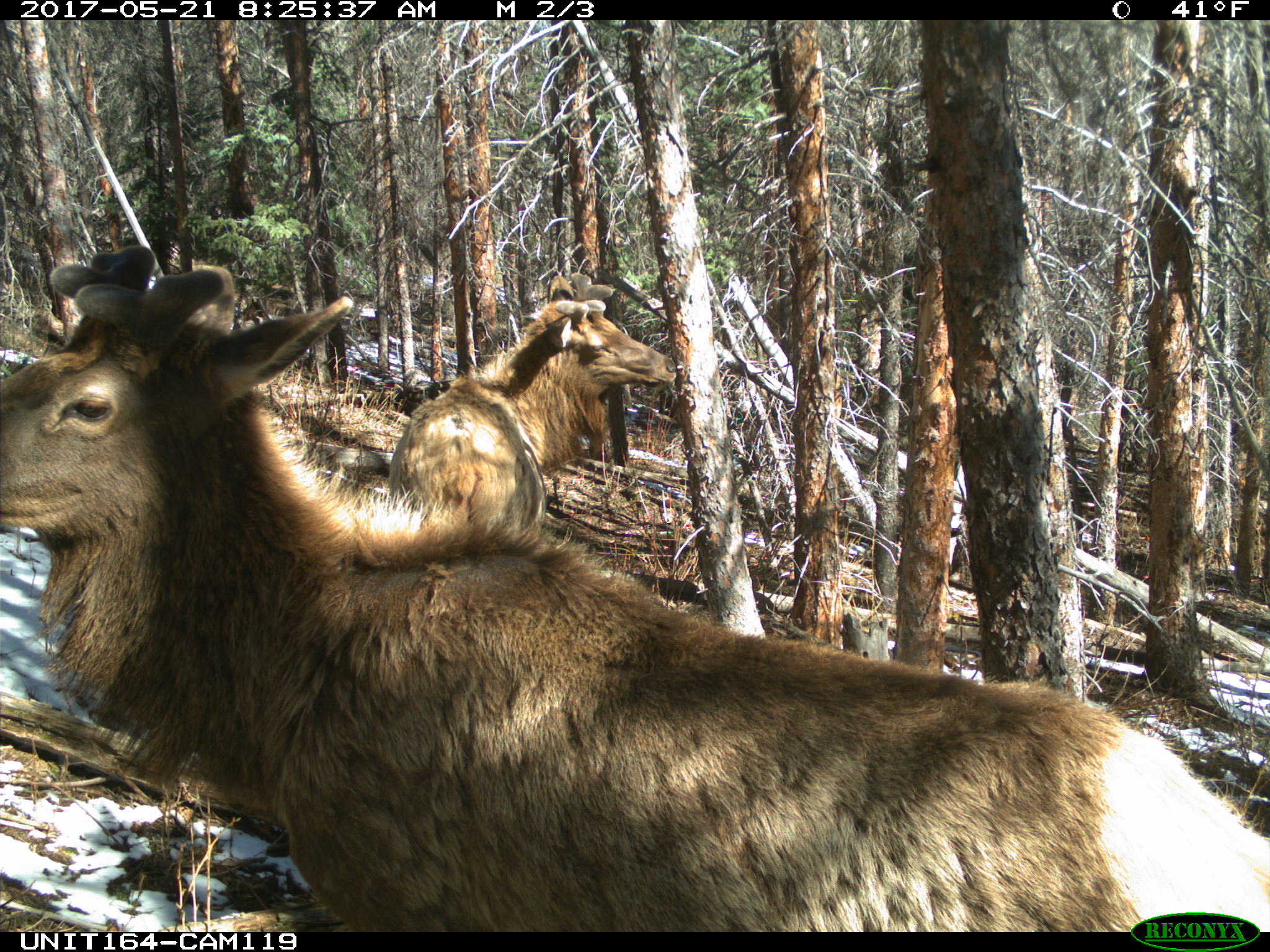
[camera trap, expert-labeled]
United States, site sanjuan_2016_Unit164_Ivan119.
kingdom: Animalia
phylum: Chordata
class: Mammalia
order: Artiodactyla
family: Cervidae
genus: Cervus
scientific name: Cervus elaphus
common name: red deer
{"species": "Cervus elaphus (red deer)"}